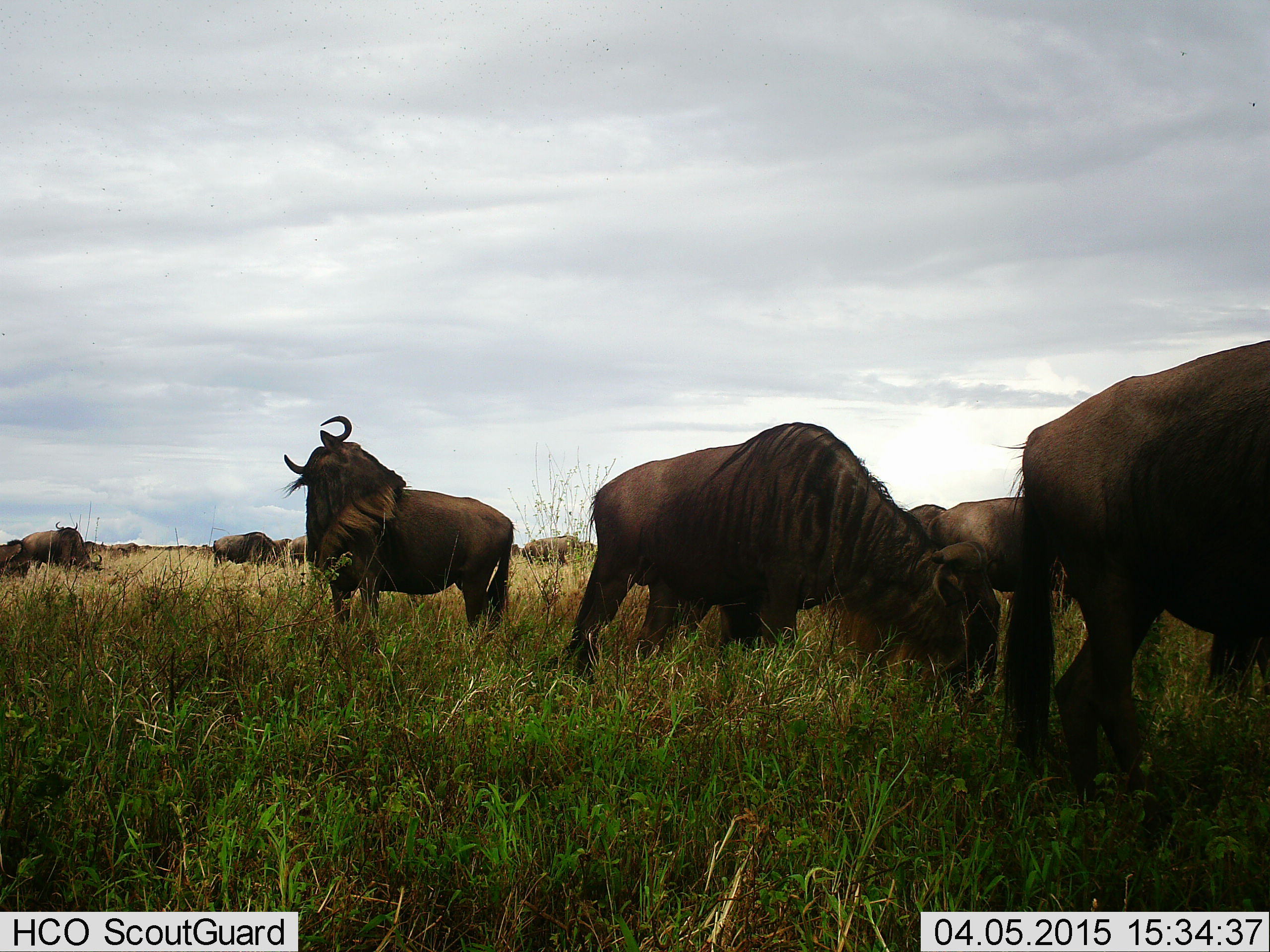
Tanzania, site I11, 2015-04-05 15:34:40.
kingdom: Animalia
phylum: Chordata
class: Mammalia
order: Artiodactyla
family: Bovidae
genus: Connochaetes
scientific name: Connochaetes taurinus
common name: blue wildebeest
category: wildebeest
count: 11-50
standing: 80%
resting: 20%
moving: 50%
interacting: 30%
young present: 0%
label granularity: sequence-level